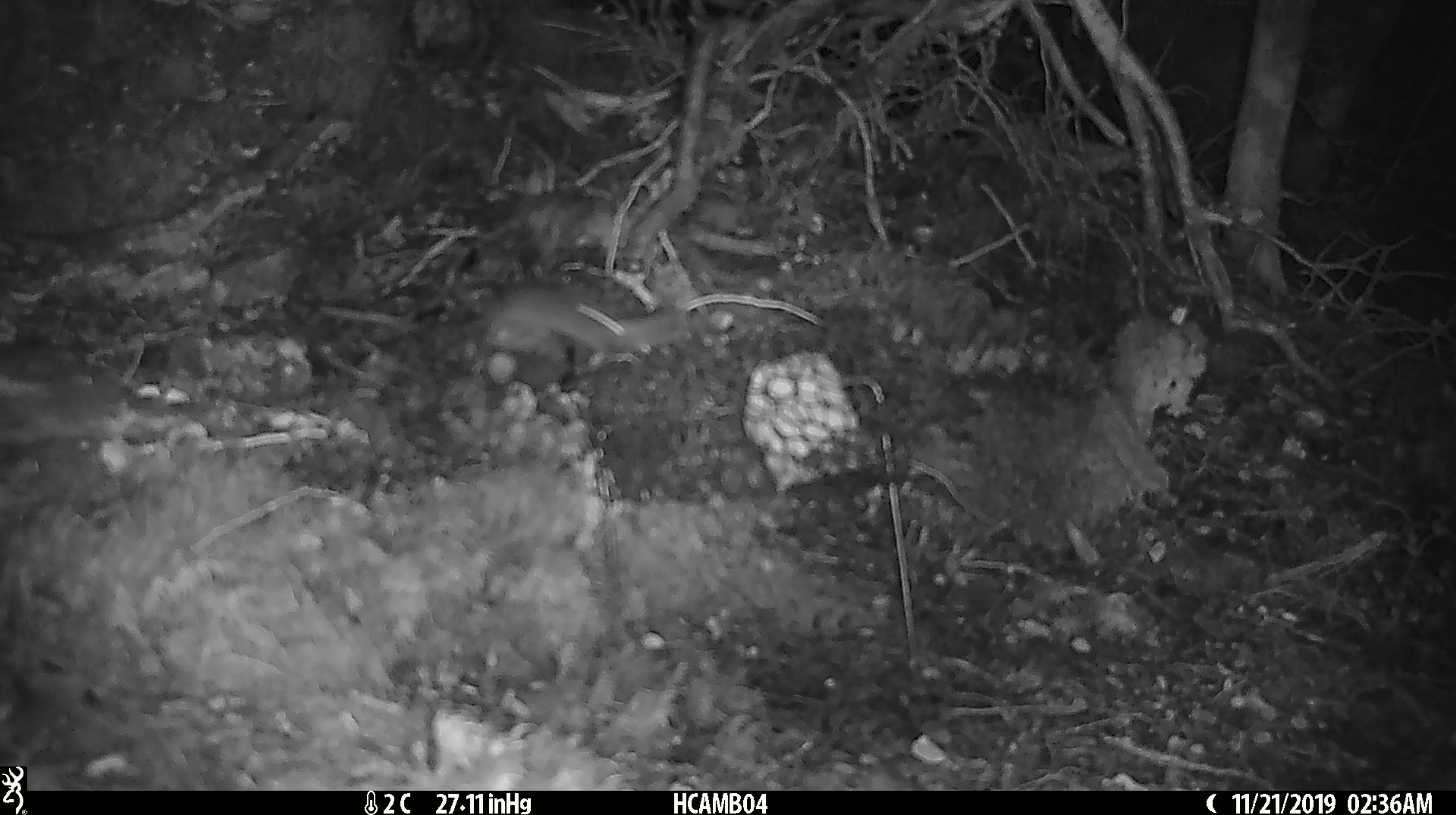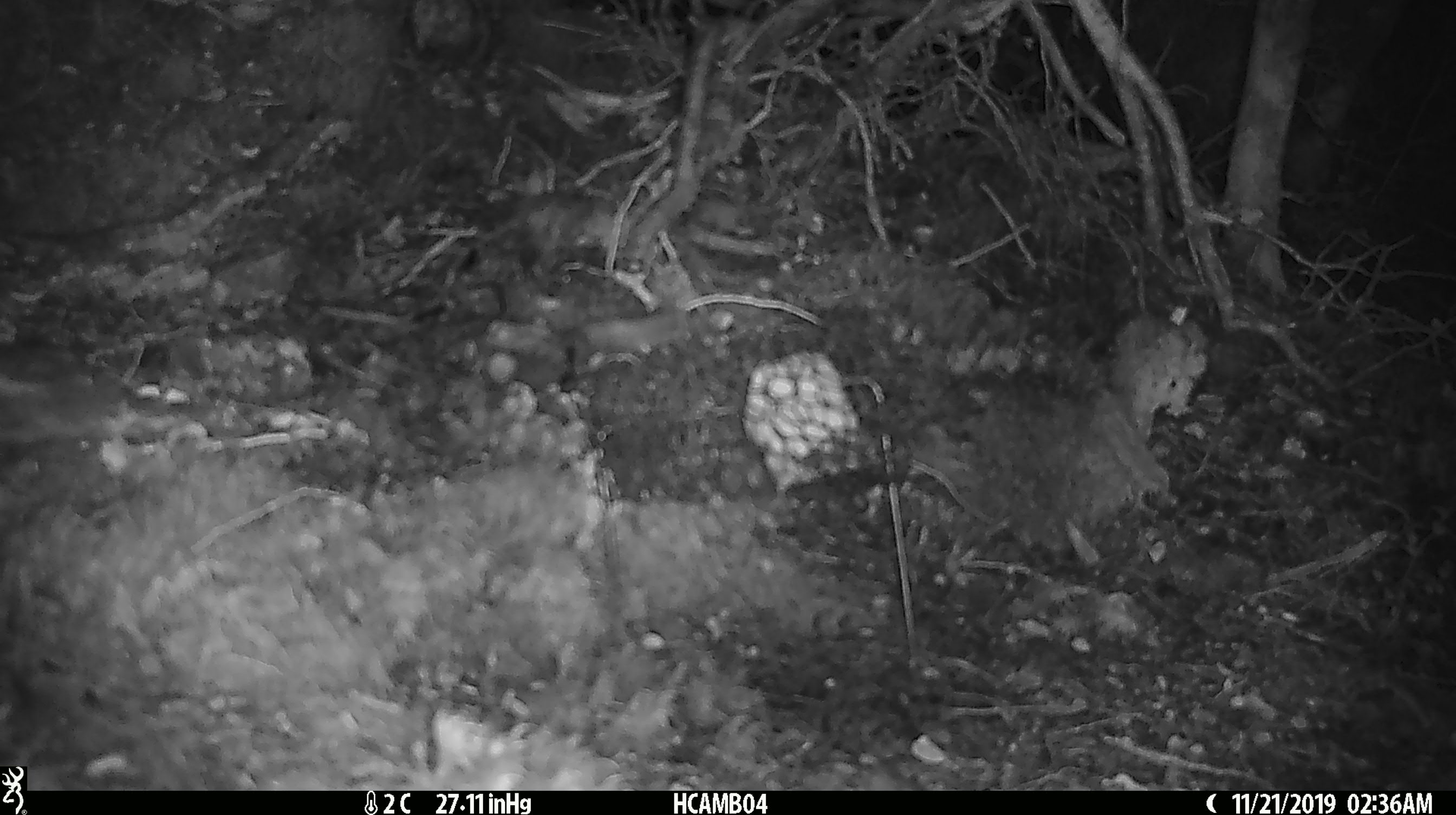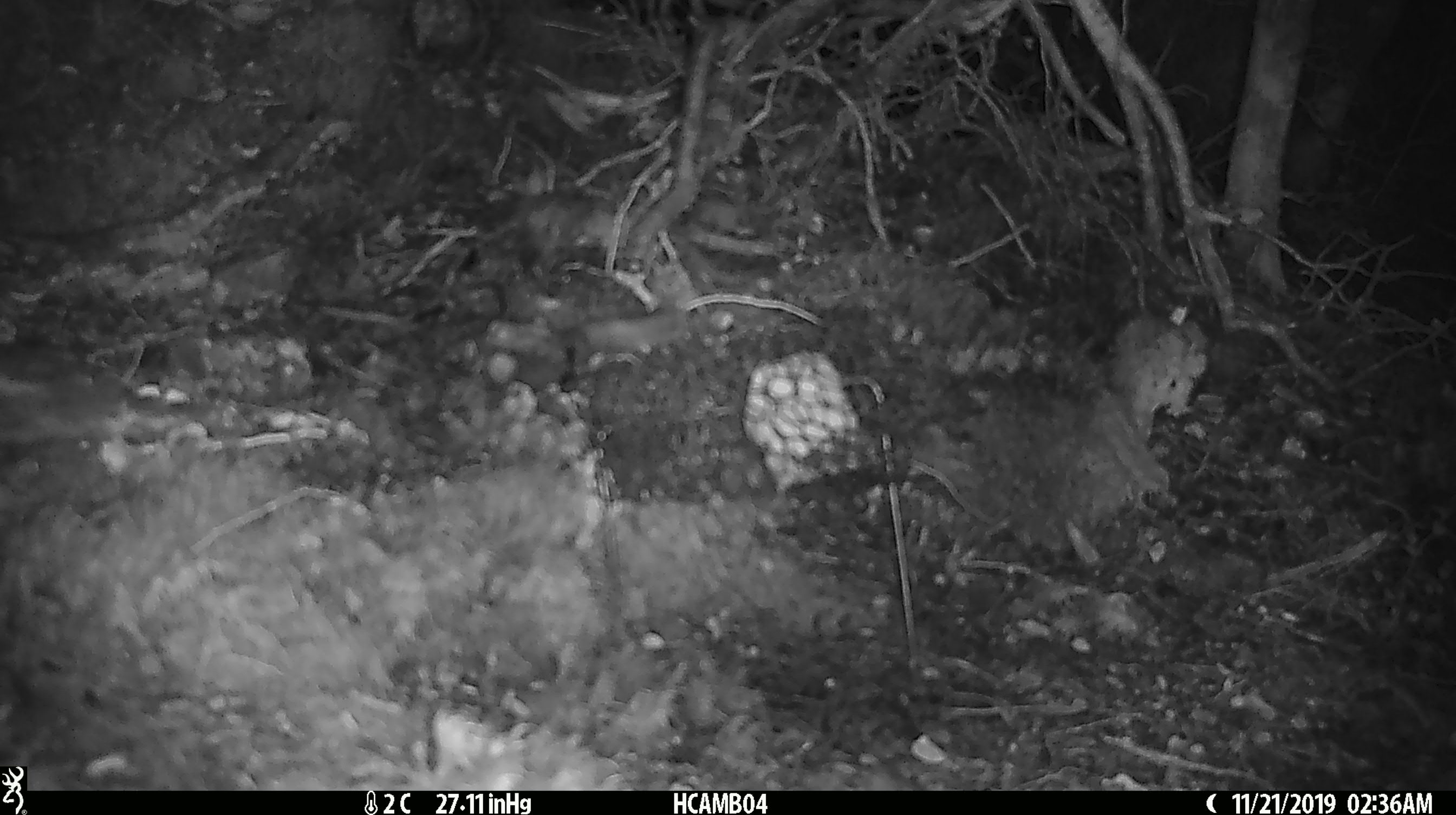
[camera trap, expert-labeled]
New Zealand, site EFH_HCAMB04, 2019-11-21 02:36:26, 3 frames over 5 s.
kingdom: Animalia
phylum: Chordata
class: Mammalia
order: Rodentia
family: Muridae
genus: Mus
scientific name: Mus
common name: mouse